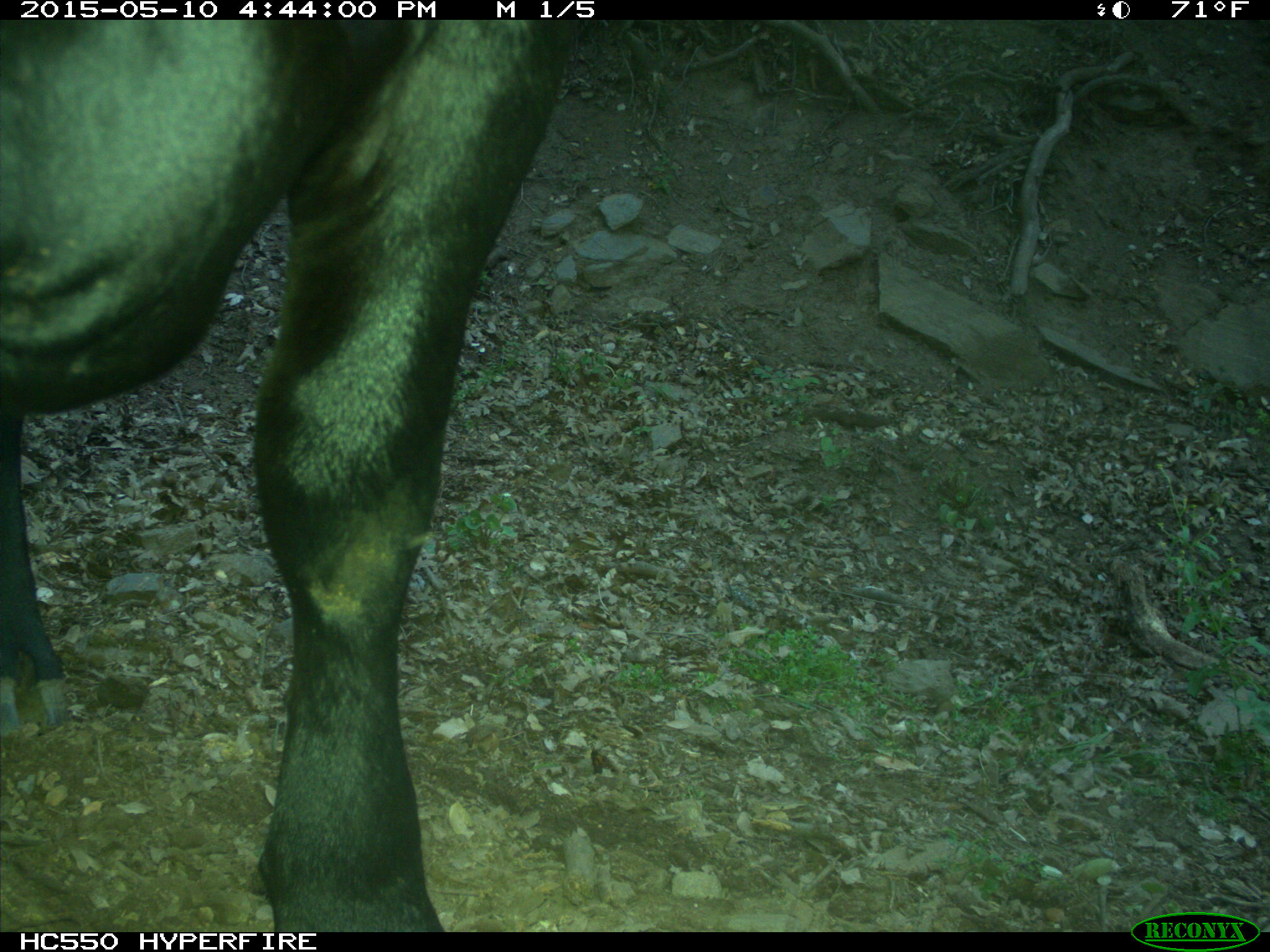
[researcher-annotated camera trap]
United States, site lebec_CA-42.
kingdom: Animalia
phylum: Chordata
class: Mammalia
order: Artiodactyla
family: Bovidae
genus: Bos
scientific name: Bos taurus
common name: domestic cow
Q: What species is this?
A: Bos taurus (domestic cow).